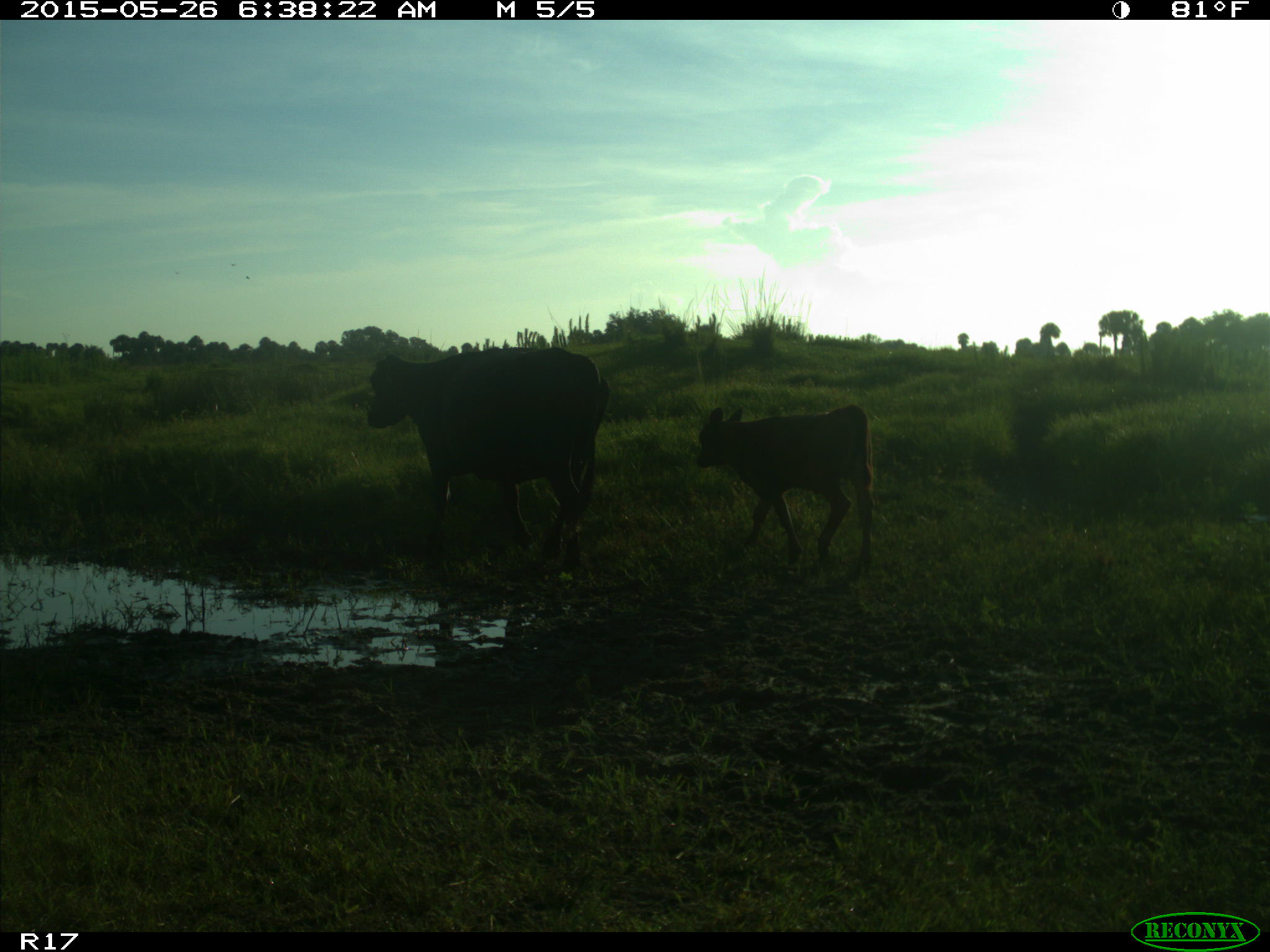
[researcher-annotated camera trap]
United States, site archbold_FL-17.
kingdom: Animalia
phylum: Chordata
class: Mammalia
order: Artiodactyla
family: Bovidae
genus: Bos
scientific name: Bos taurus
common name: domestic cow